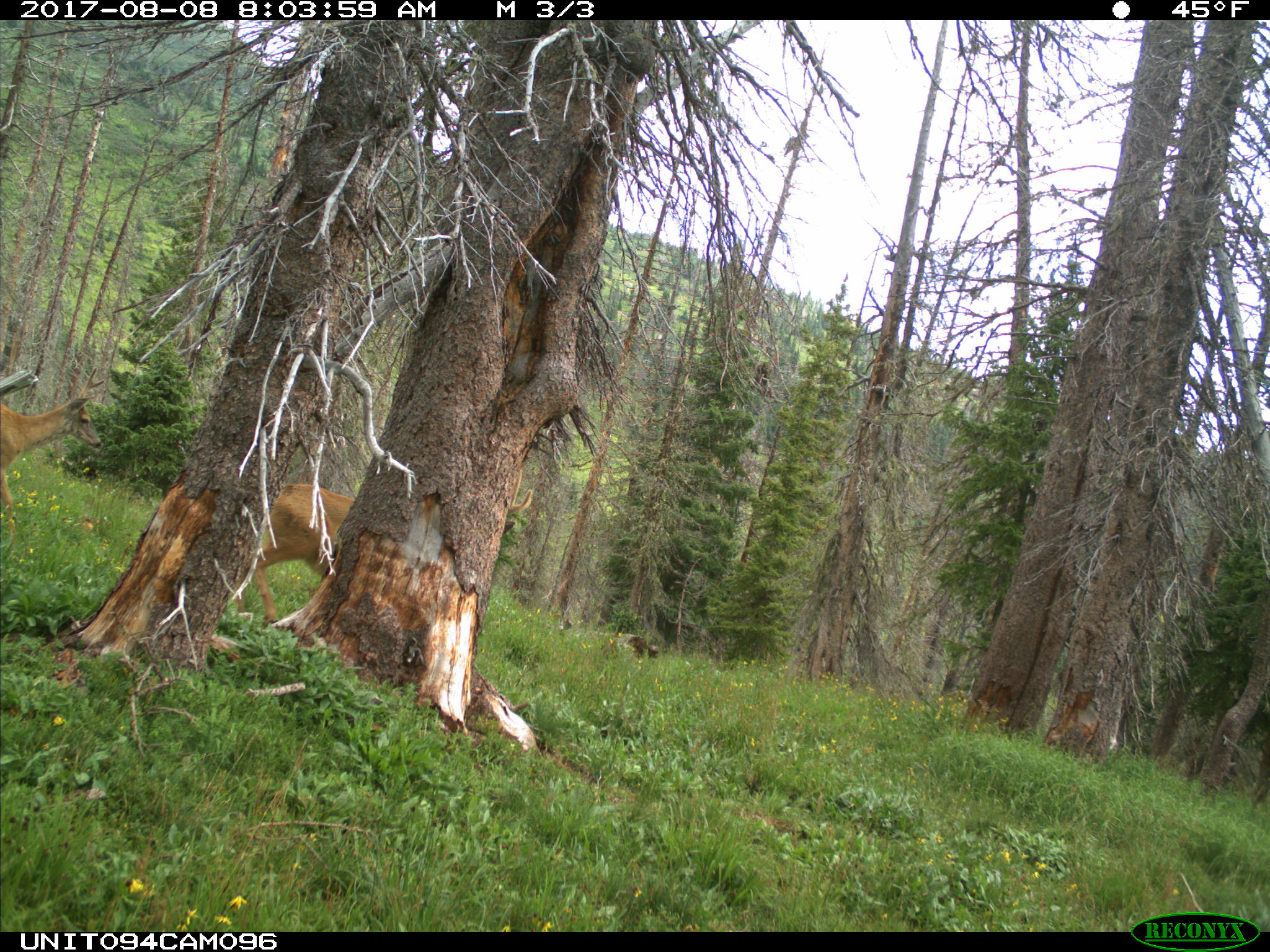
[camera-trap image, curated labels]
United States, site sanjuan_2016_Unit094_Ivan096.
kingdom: Animalia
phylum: Chordata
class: Mammalia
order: Artiodactyla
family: Cervidae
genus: Odocoileus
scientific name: Odocoileus hemionus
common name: mule deer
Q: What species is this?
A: Odocoileus hemionus (mule deer).